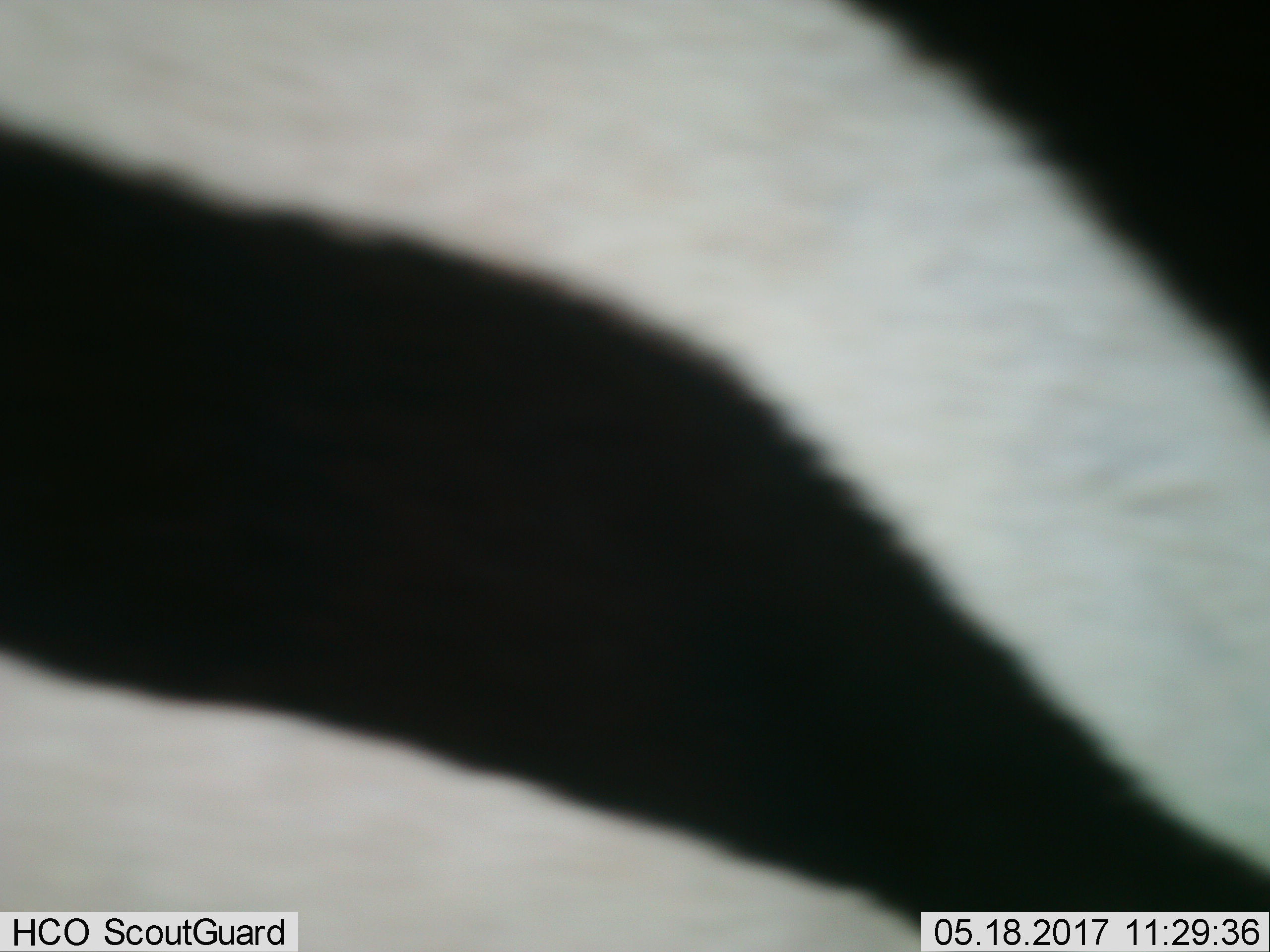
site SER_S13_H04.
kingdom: Animalia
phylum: Chordata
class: Mammalia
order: Perissodactyla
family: Equidae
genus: Equus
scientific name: Equus quagga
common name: plains zebra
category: zebraplains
Zebraplains (plains zebra) (Equus quagga), count 1. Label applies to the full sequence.